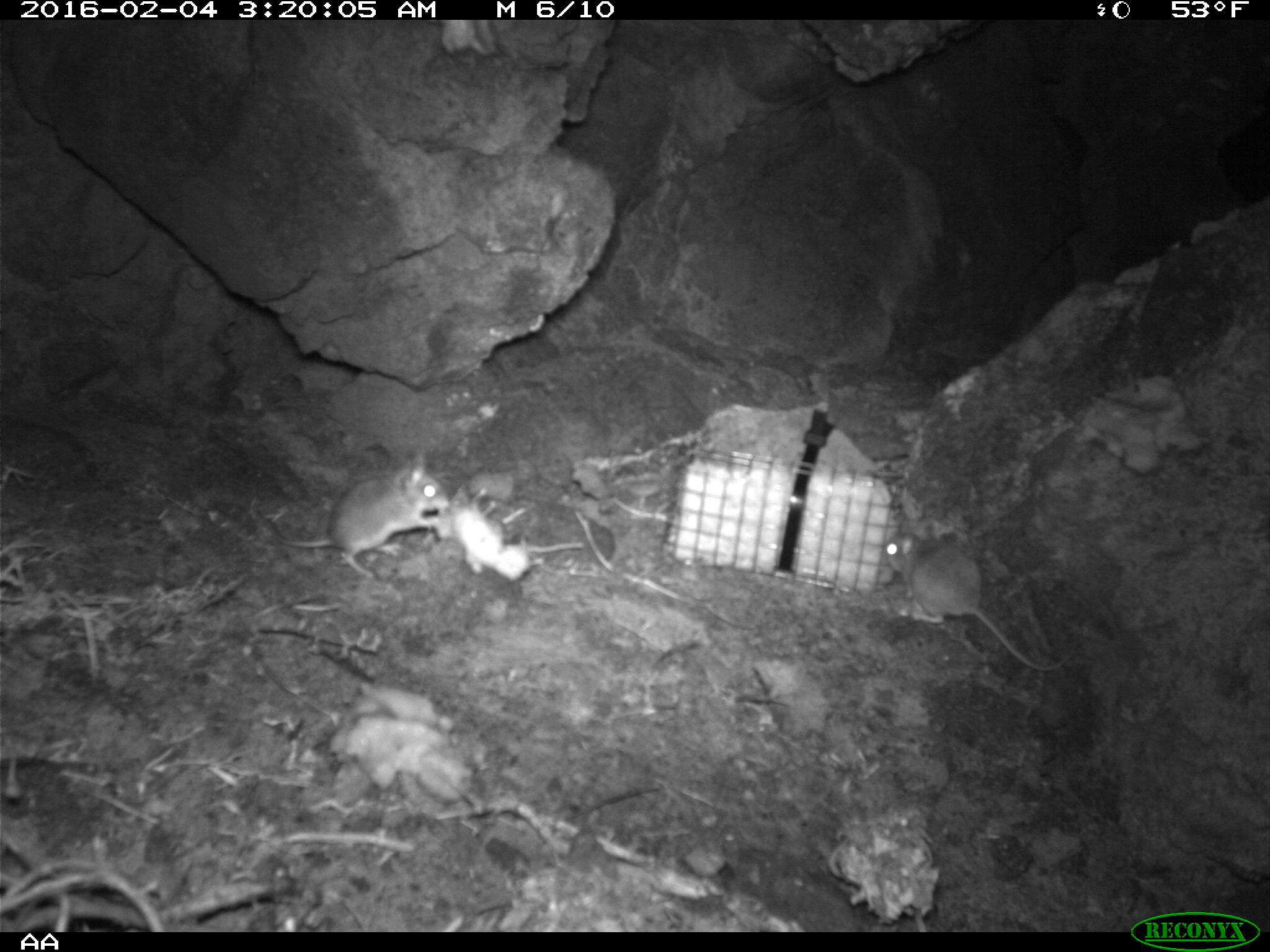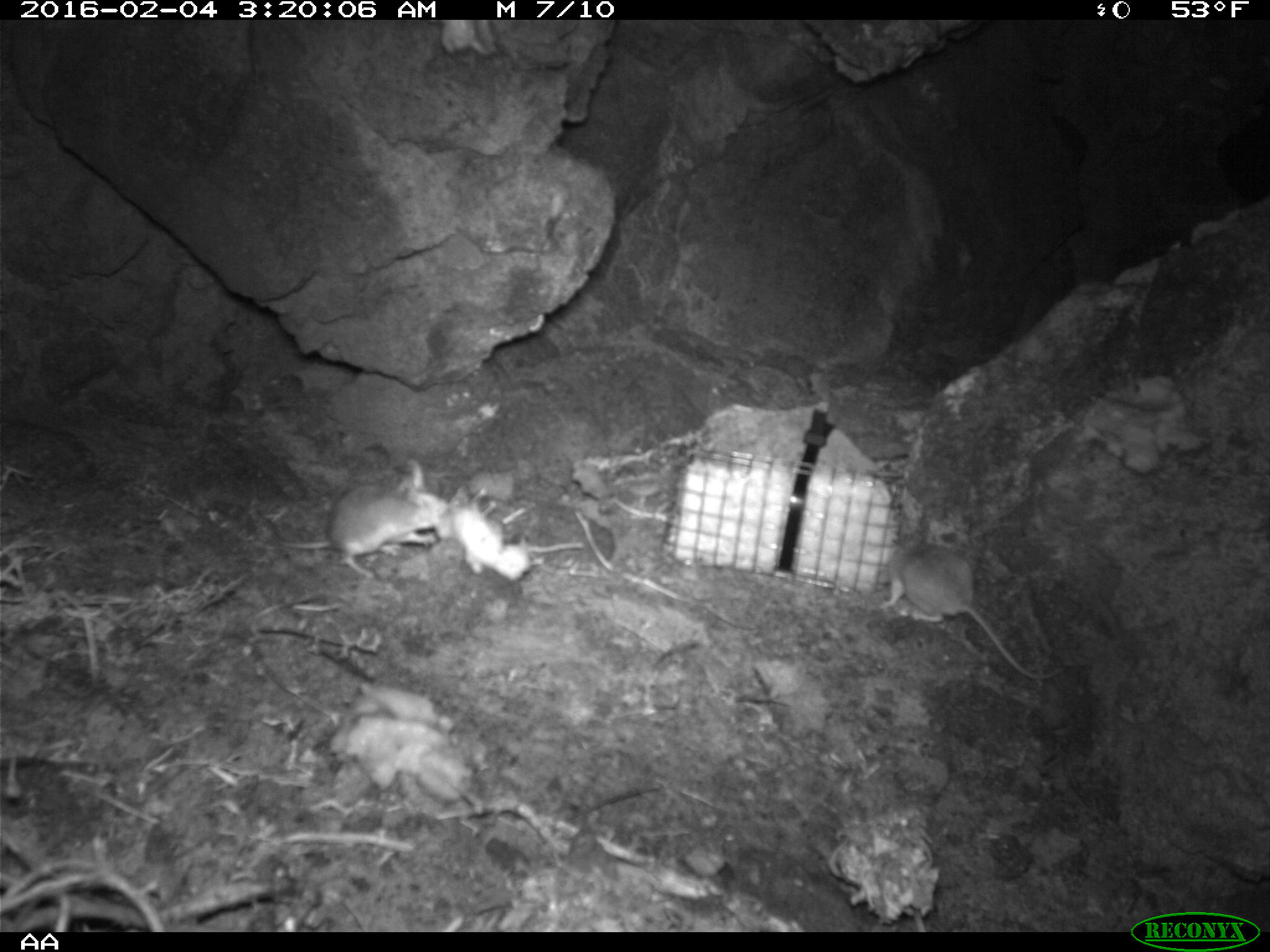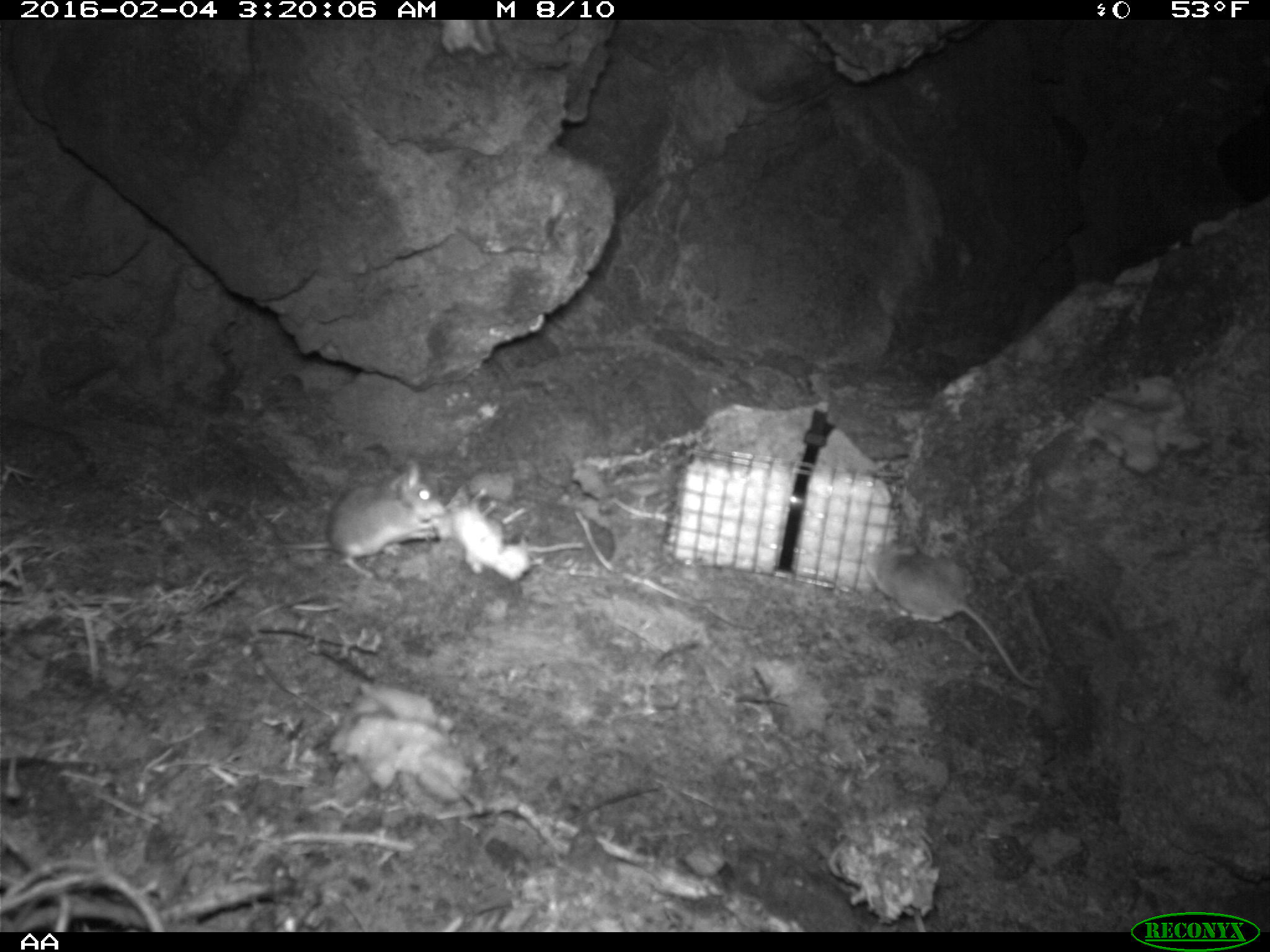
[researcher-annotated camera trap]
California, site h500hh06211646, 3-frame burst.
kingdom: Animalia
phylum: Chordata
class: Mammalia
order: Rodentia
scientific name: Rodentia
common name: rodent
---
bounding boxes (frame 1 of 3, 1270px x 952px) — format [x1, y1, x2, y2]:
rodent: [884, 531, 1071, 672]; [253, 447, 450, 578]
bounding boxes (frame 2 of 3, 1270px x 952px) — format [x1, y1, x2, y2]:
rodent: [876, 539, 1065, 676]; [273, 456, 445, 578]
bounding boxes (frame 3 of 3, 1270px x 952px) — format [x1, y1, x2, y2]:
rodent: [862, 537, 1041, 687]; [260, 459, 447, 581]